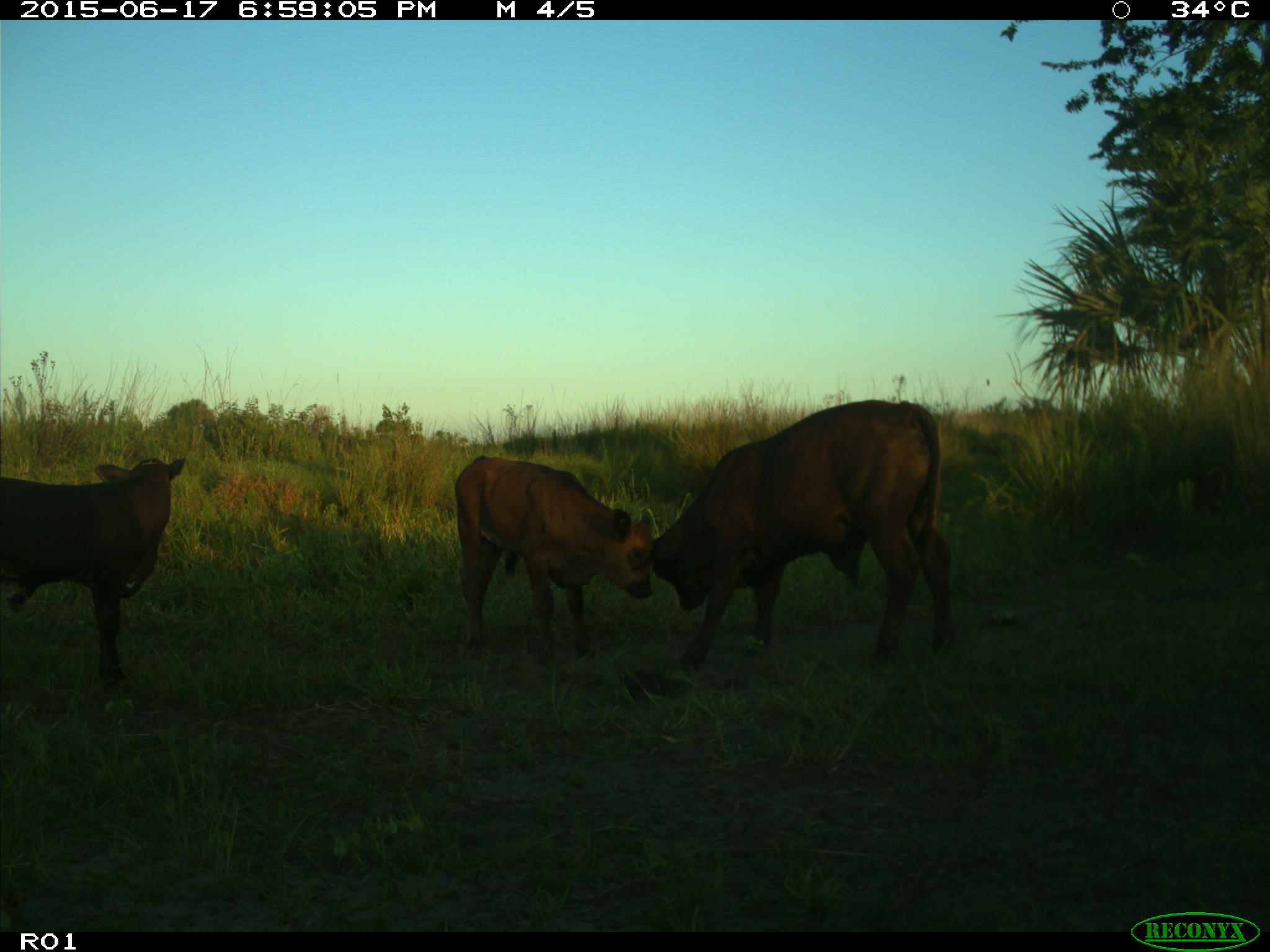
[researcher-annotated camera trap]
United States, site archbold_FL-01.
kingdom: Animalia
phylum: Chordata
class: Mammalia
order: Artiodactyla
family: Bovidae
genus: Bos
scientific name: Bos taurus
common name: domestic cow